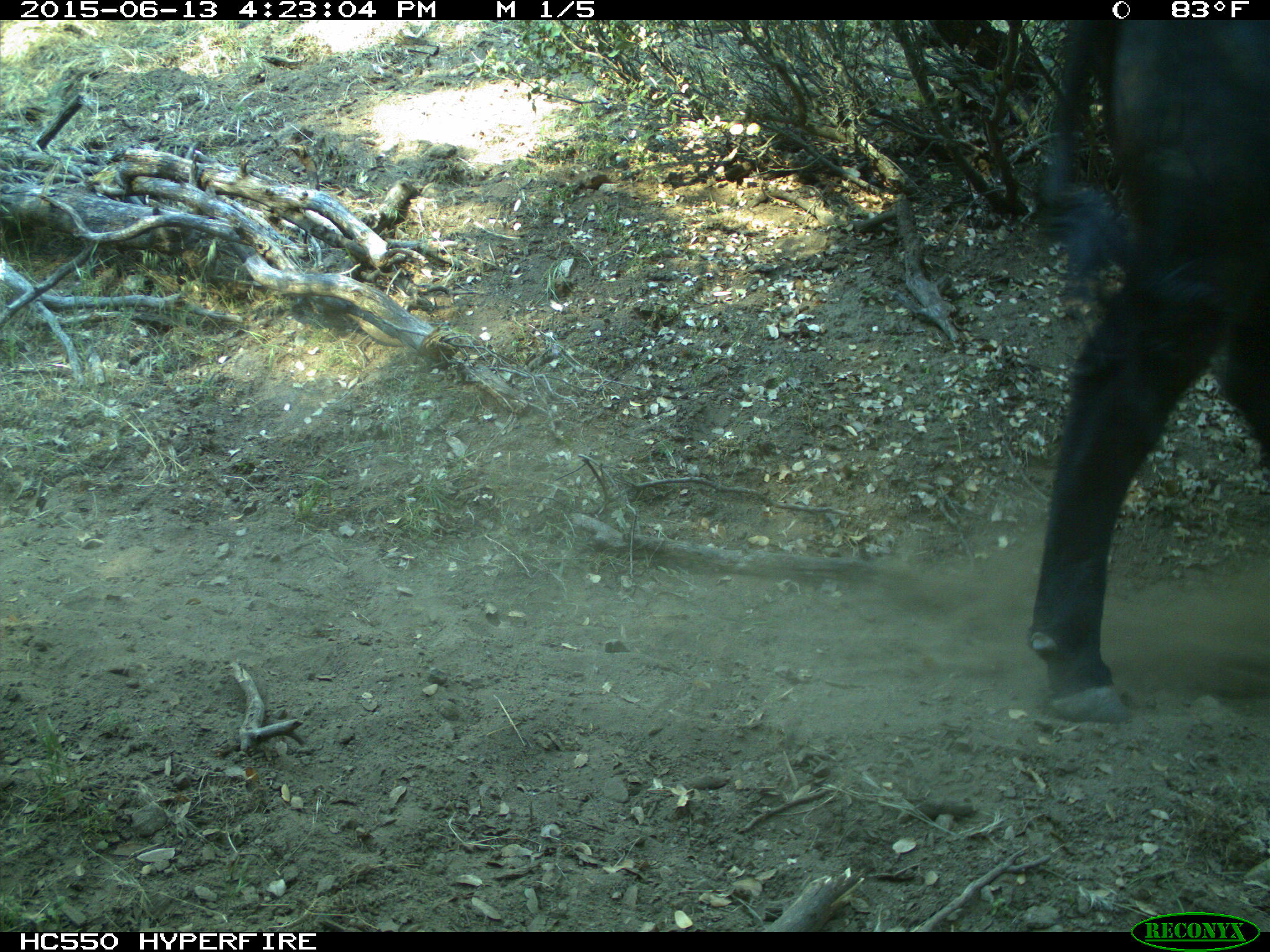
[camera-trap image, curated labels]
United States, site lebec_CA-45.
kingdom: Animalia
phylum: Chordata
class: Mammalia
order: Artiodactyla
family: Bovidae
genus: Bos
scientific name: Bos taurus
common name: domestic cow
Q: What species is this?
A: Bos taurus (domestic cow).